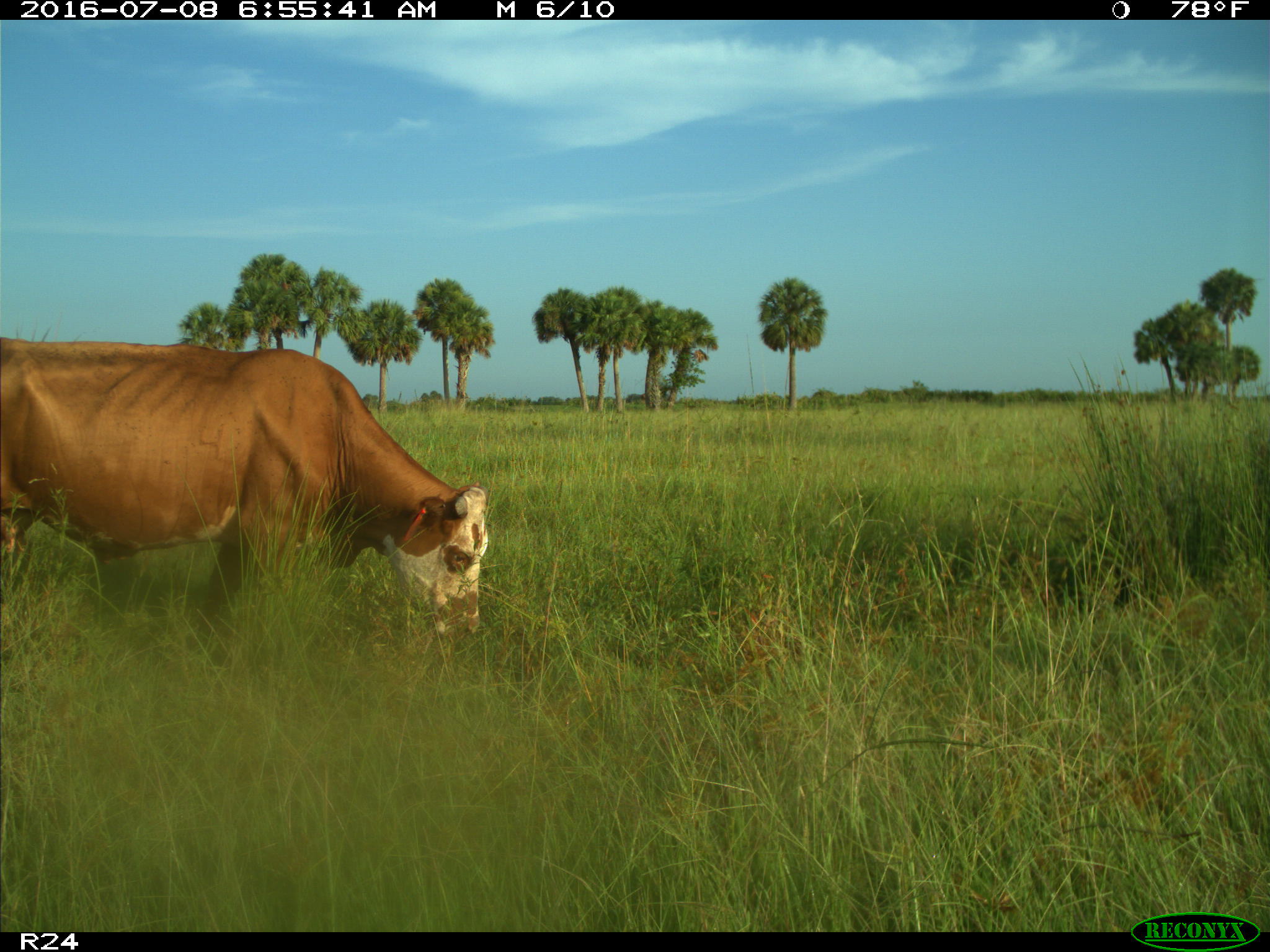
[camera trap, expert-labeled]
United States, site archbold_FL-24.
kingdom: Animalia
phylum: Chordata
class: Mammalia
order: Artiodactyla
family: Bovidae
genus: Bos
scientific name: Bos taurus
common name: domestic cow